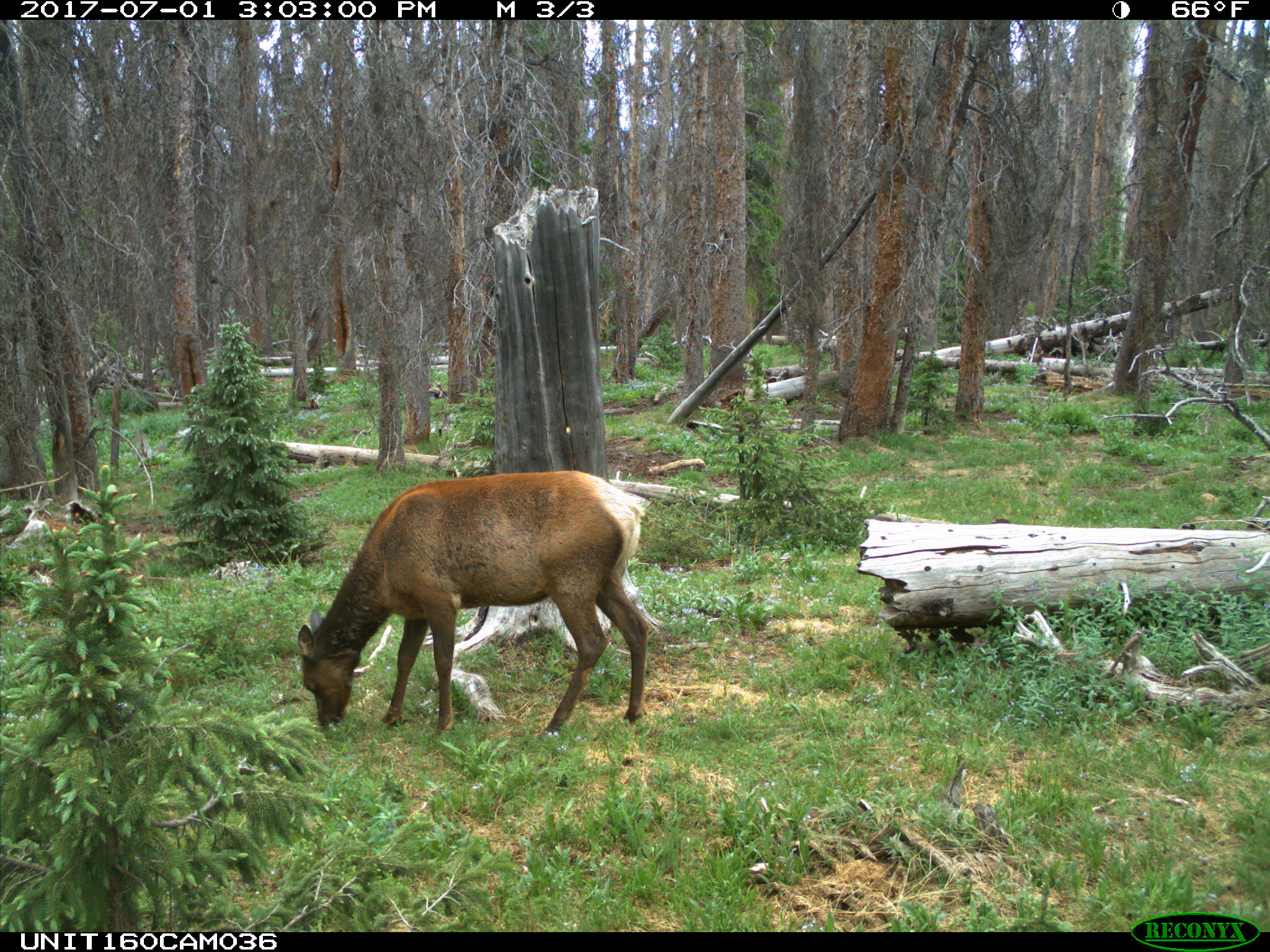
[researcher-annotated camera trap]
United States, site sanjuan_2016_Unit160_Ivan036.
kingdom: Animalia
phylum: Chordata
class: Mammalia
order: Artiodactyla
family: Cervidae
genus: Cervus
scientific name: Cervus elaphus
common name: red deer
Cervus elaphus (red deer).